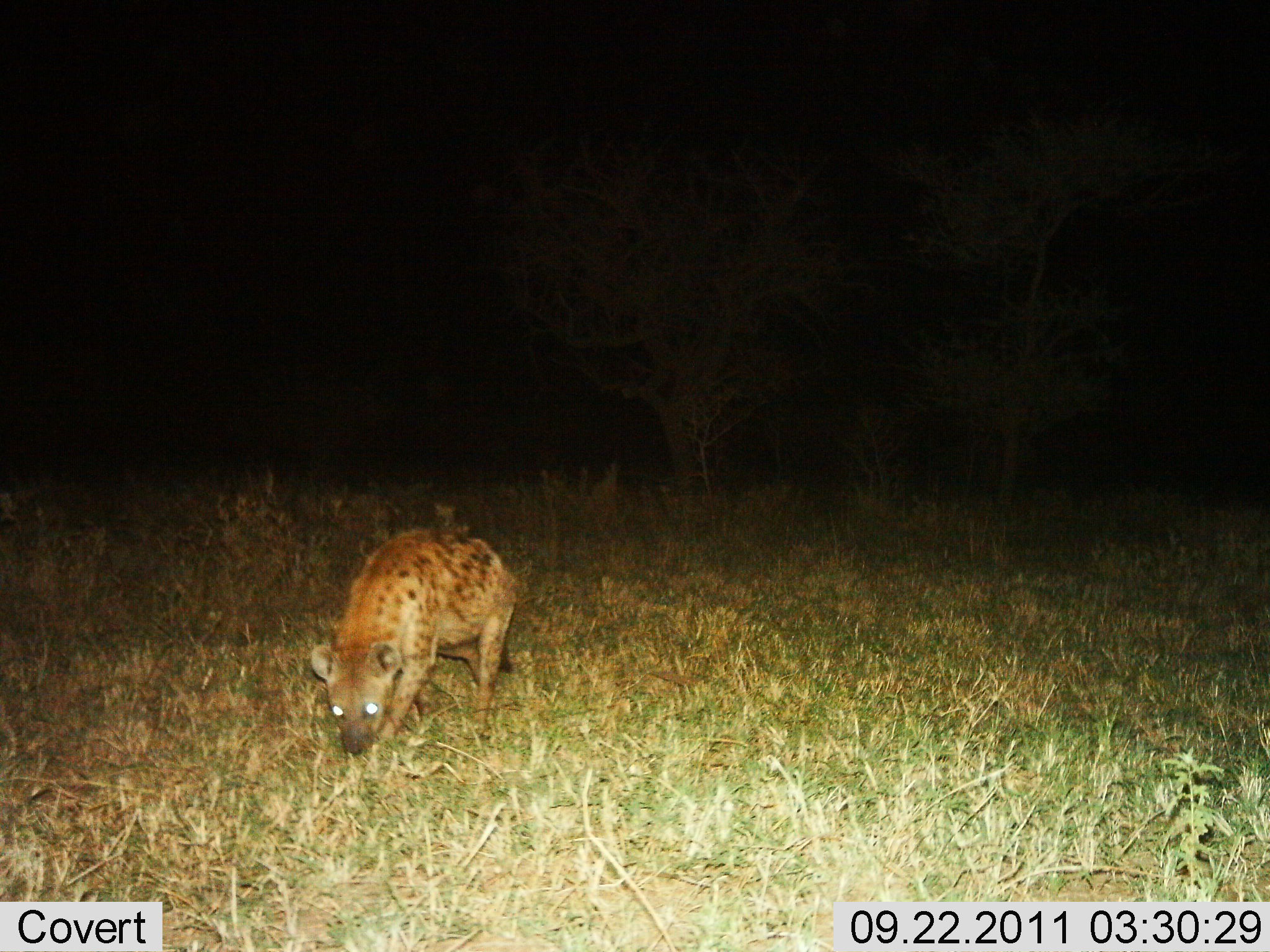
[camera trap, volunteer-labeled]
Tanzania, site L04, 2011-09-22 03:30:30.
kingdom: Animalia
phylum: Chordata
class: Mammalia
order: Carnivora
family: Hyaenidae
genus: Crocuta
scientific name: Crocuta crocuta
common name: spotted hyena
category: hyenaspotted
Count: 1.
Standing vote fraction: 25%.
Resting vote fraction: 0%.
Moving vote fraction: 58%.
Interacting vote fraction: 0%.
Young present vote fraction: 0%.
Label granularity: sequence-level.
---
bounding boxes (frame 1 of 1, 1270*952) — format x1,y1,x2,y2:
animal: 309,526,520,760